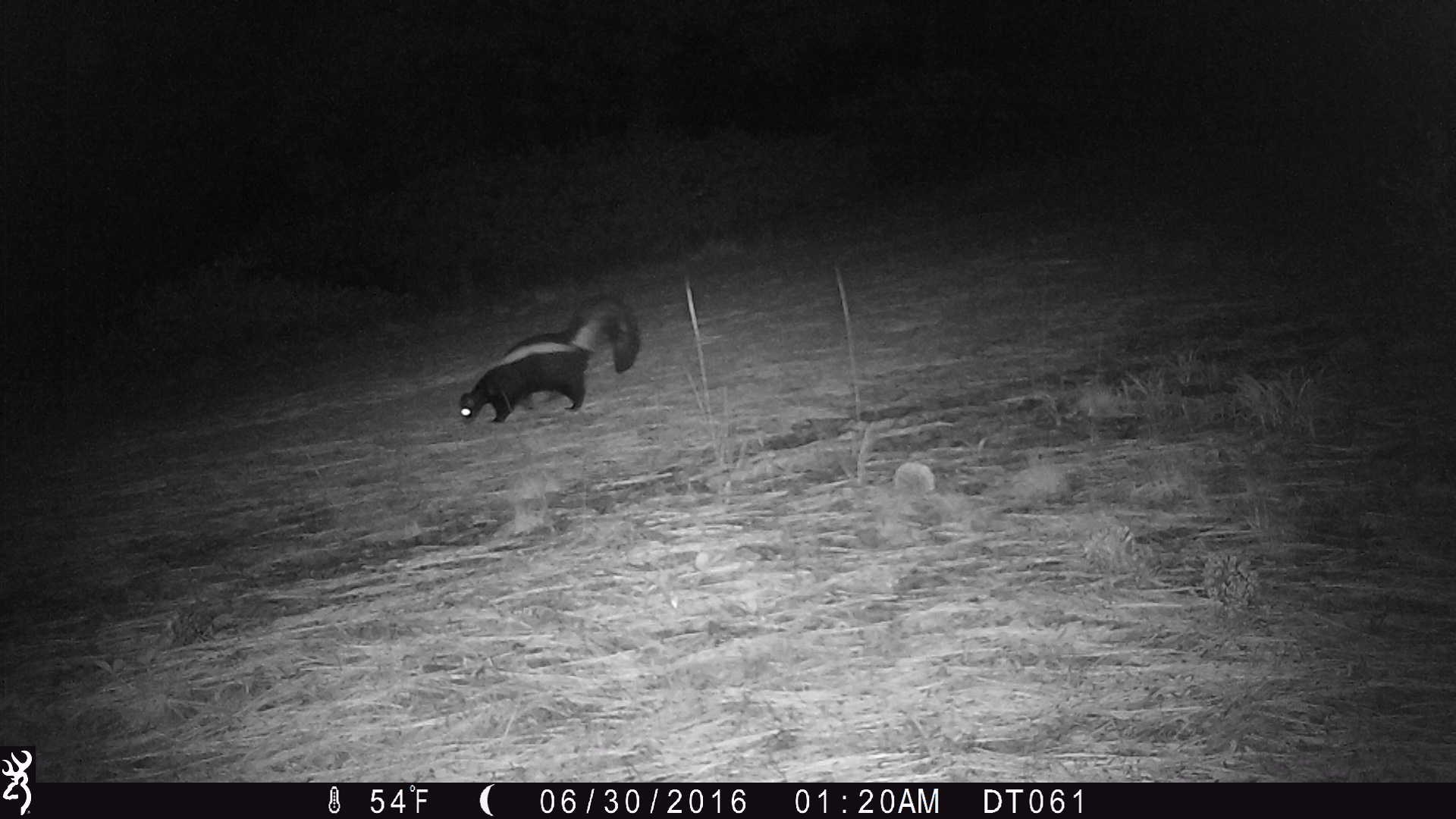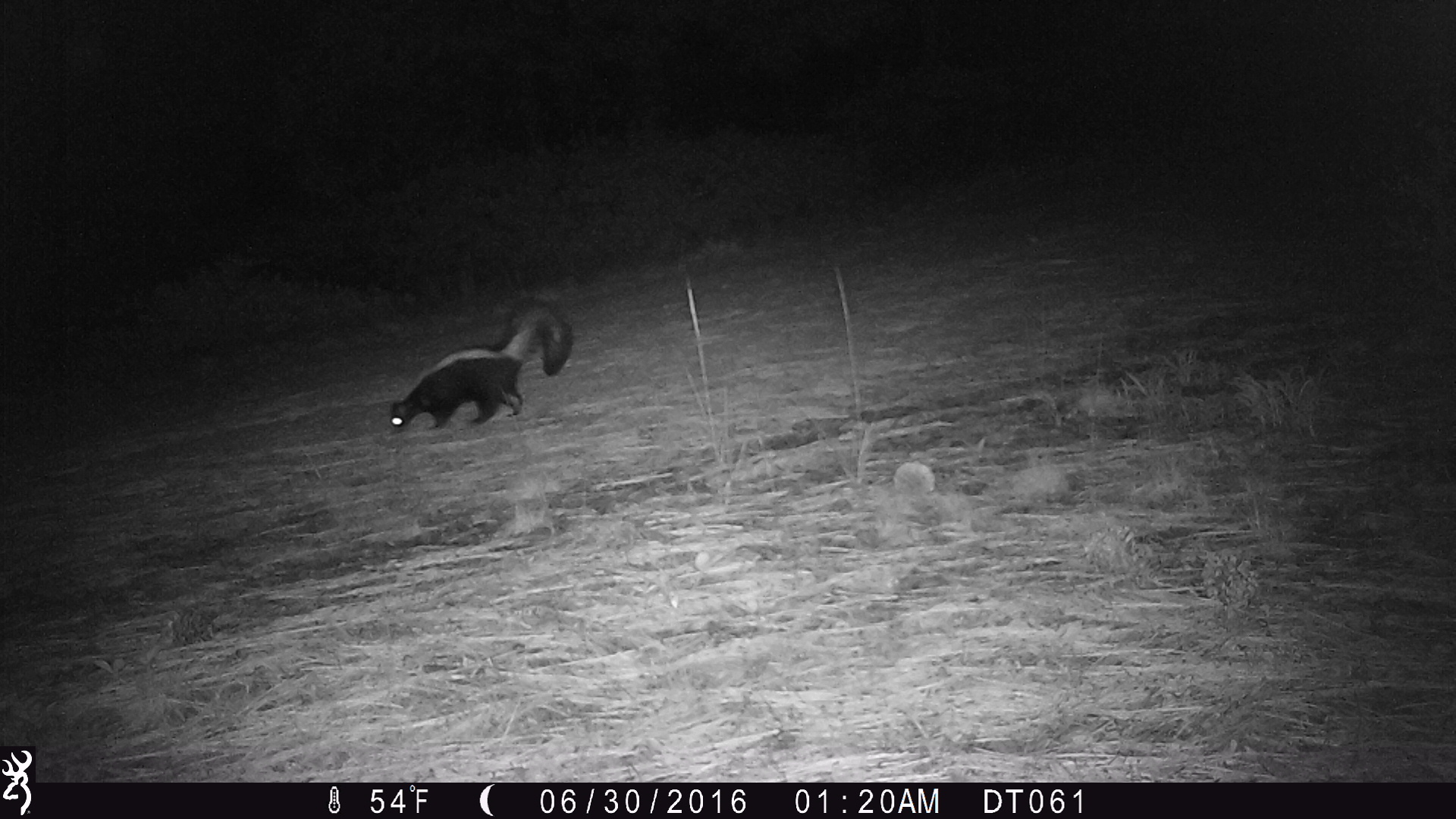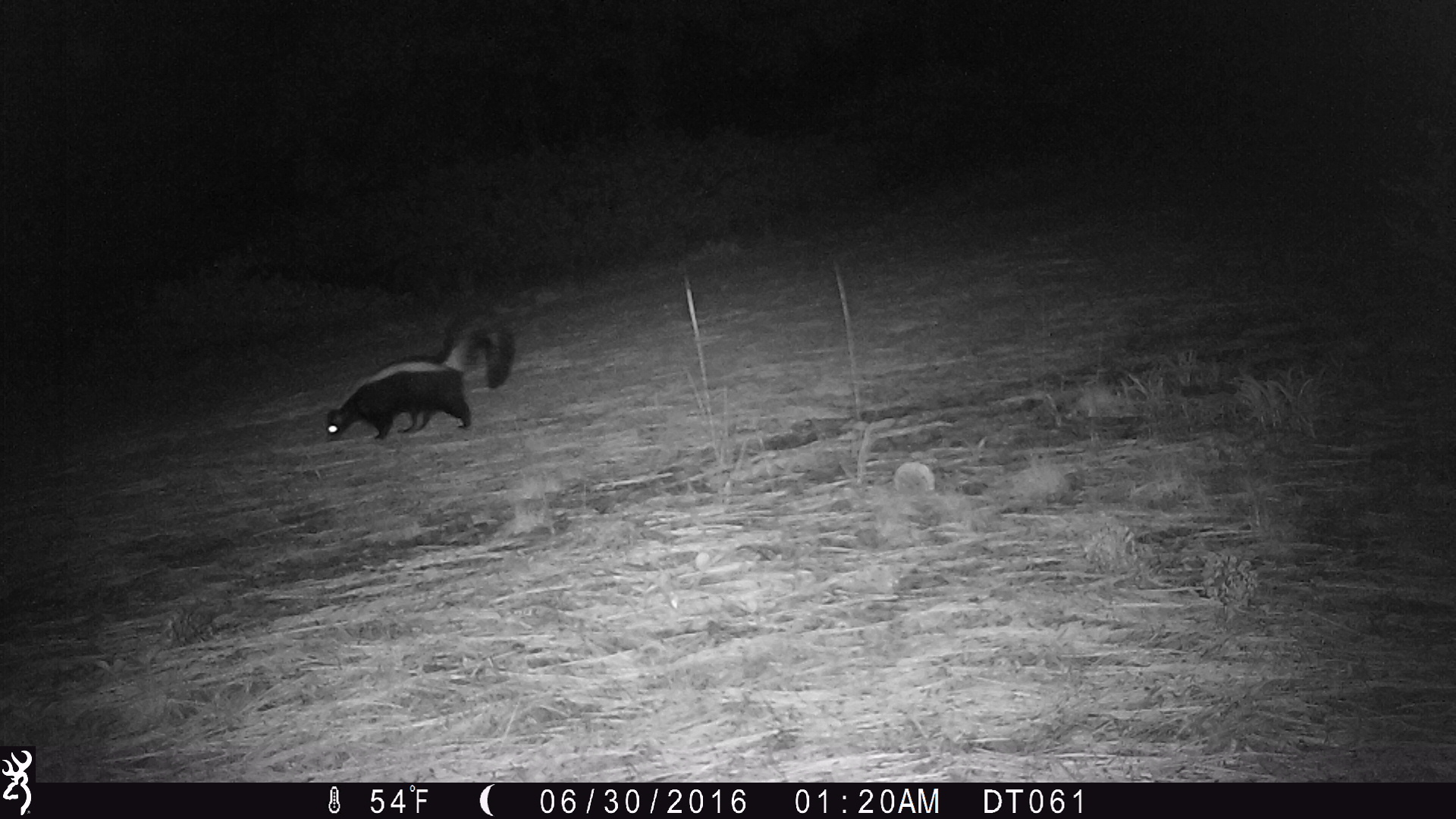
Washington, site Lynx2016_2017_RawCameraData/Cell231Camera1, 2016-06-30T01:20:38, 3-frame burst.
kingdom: Animalia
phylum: Chordata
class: Mammalia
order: Carnivora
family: Mephitidae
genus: Mephitis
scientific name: Mephitis mephitis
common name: striped skunk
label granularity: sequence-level